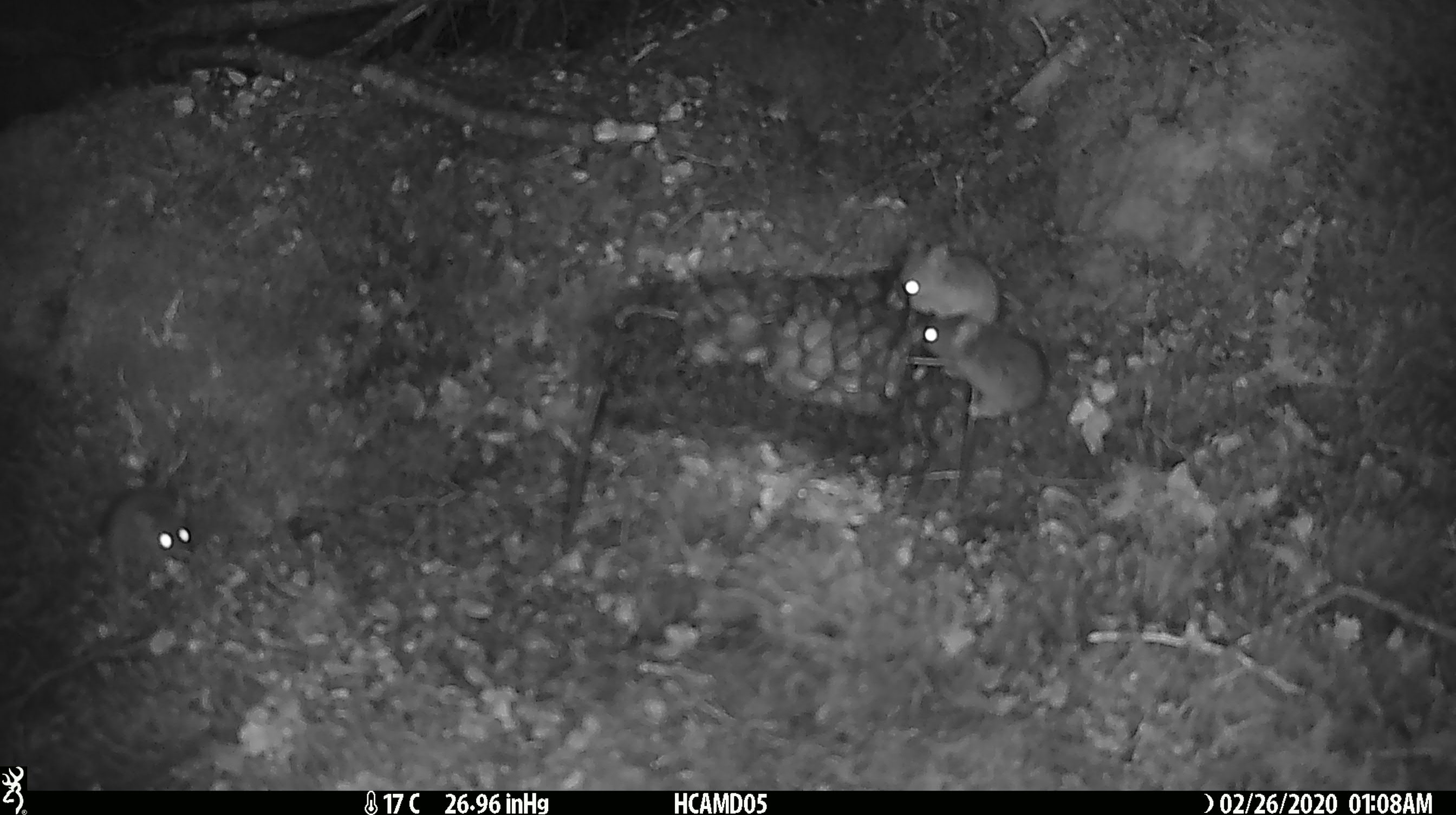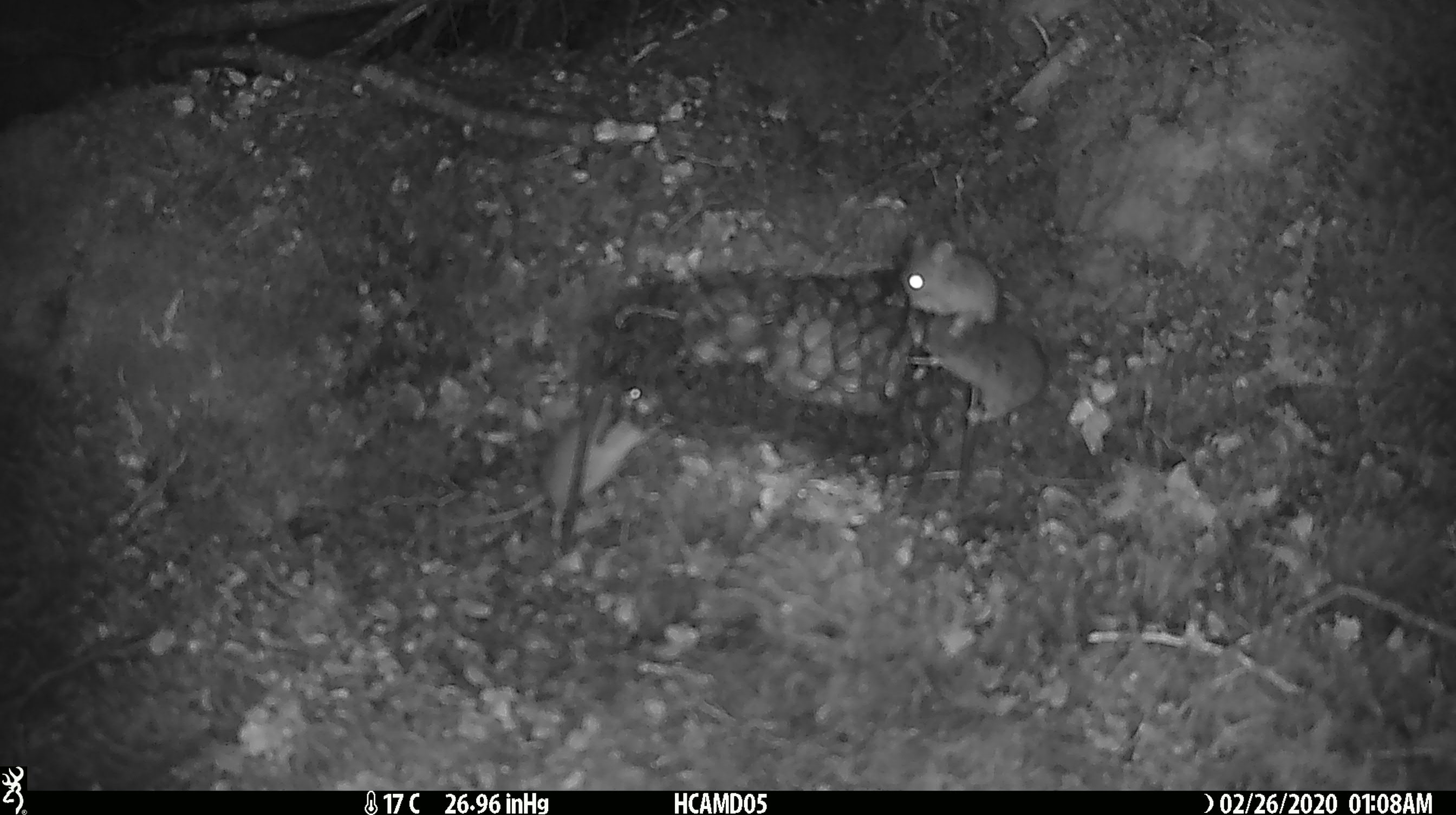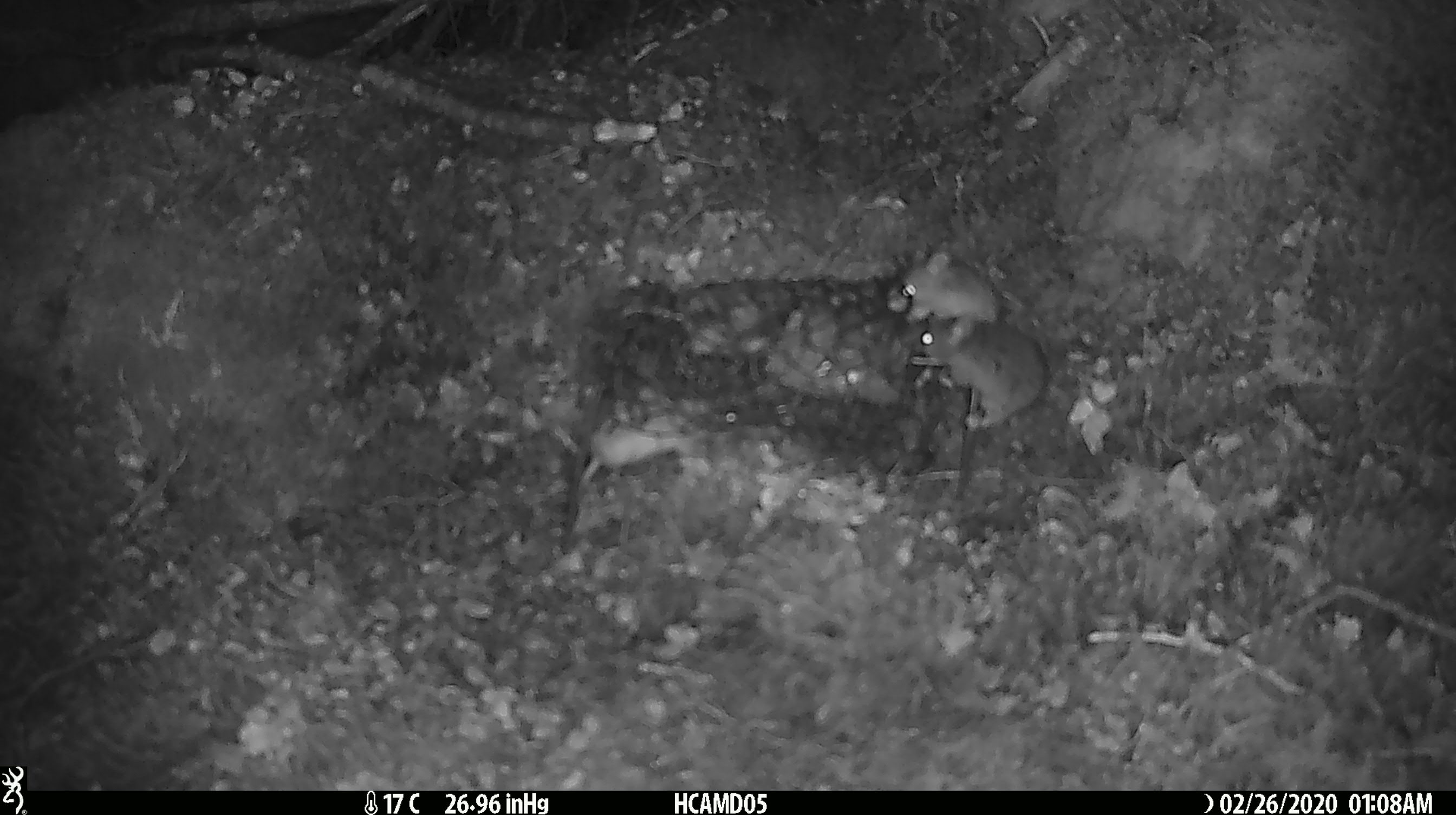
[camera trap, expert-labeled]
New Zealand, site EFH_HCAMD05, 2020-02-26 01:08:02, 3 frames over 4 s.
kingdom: Animalia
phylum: Chordata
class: Mammalia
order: Rodentia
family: Muridae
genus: Mus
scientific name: Mus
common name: mouse